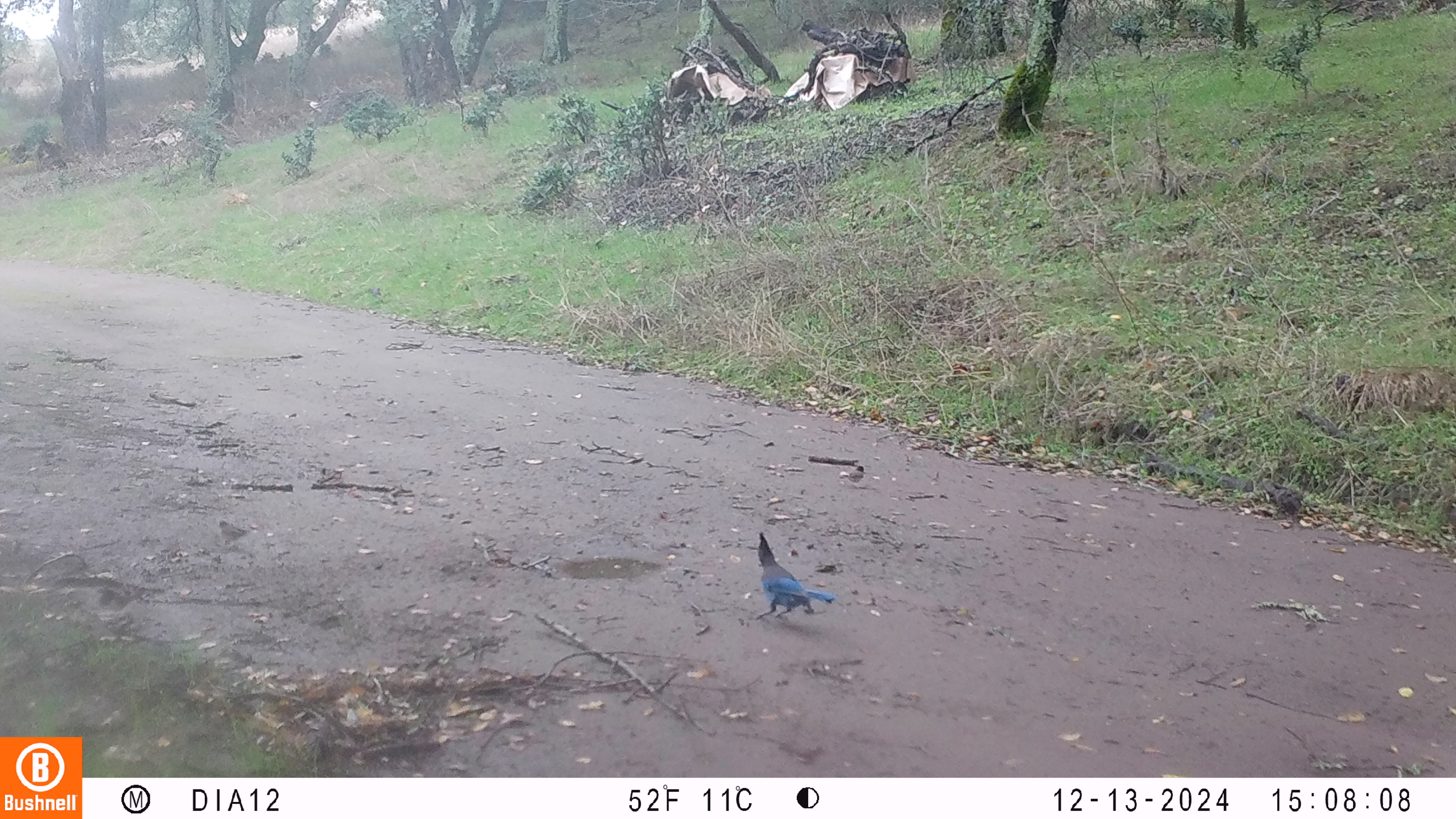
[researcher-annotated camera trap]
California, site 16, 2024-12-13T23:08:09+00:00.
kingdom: Animalia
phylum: Chordata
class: Aves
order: Passeriformes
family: Corvidae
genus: Cyanocitta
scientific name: Cyanocitta stelleri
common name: steller's jay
Steller's jay (Cyanocitta stelleri).